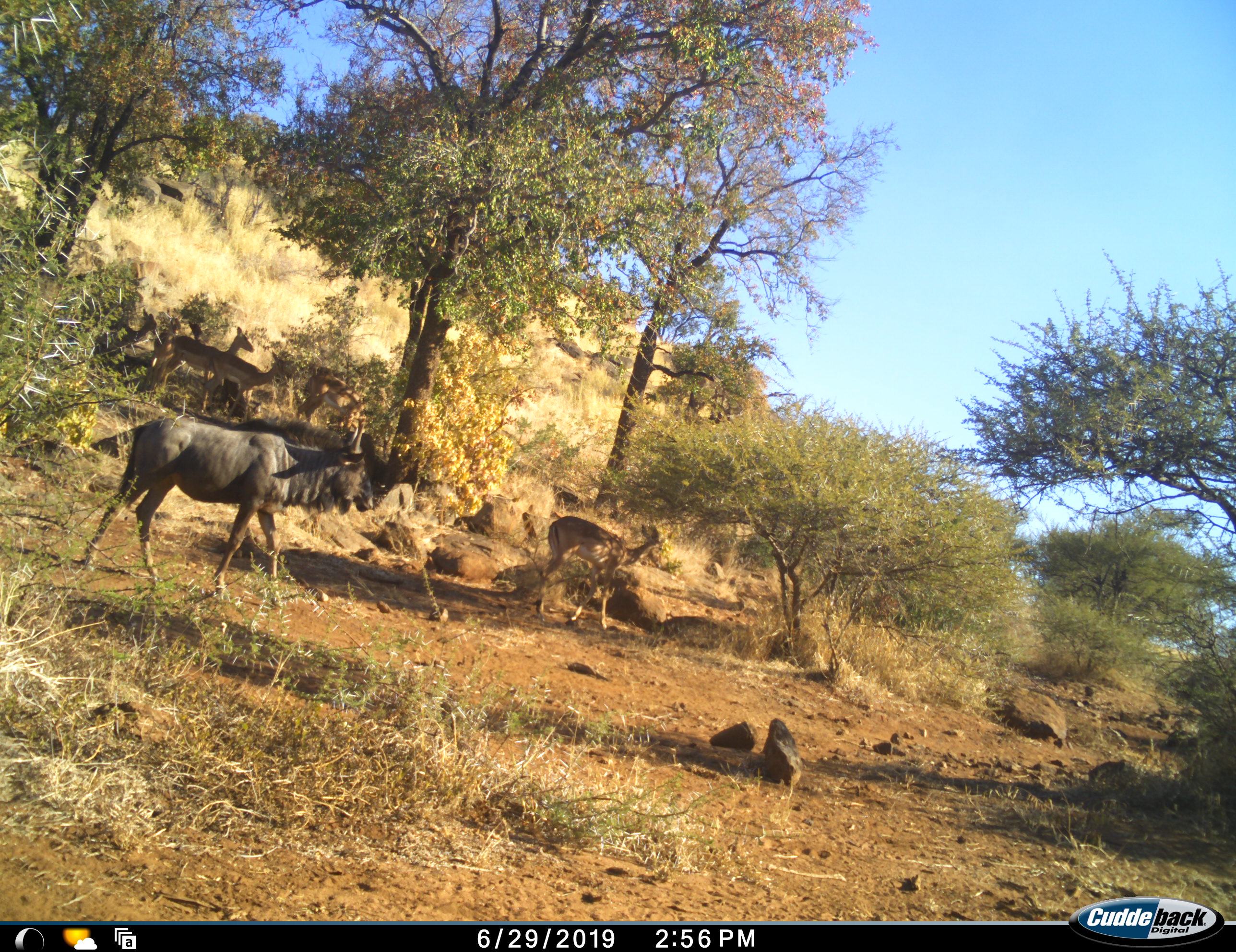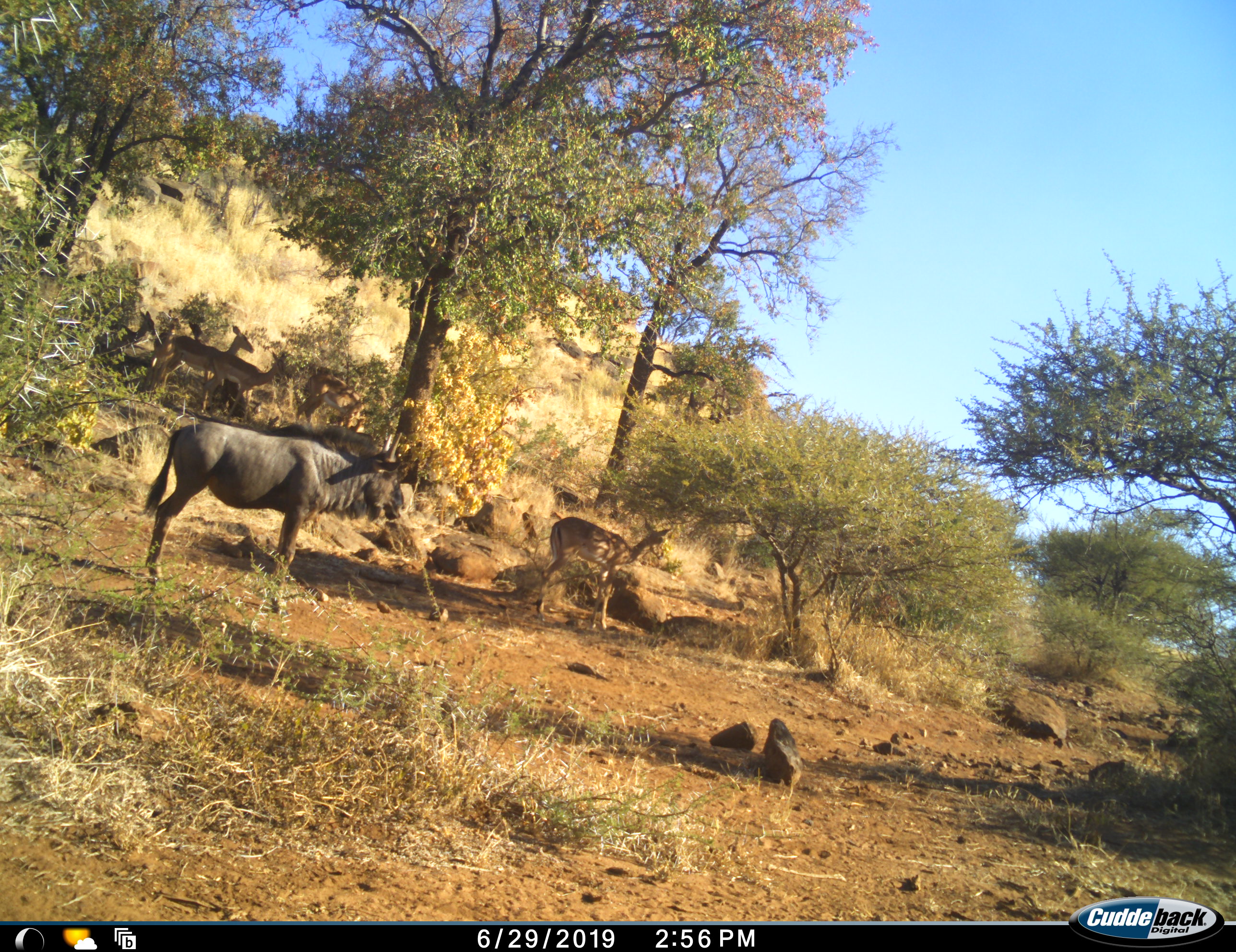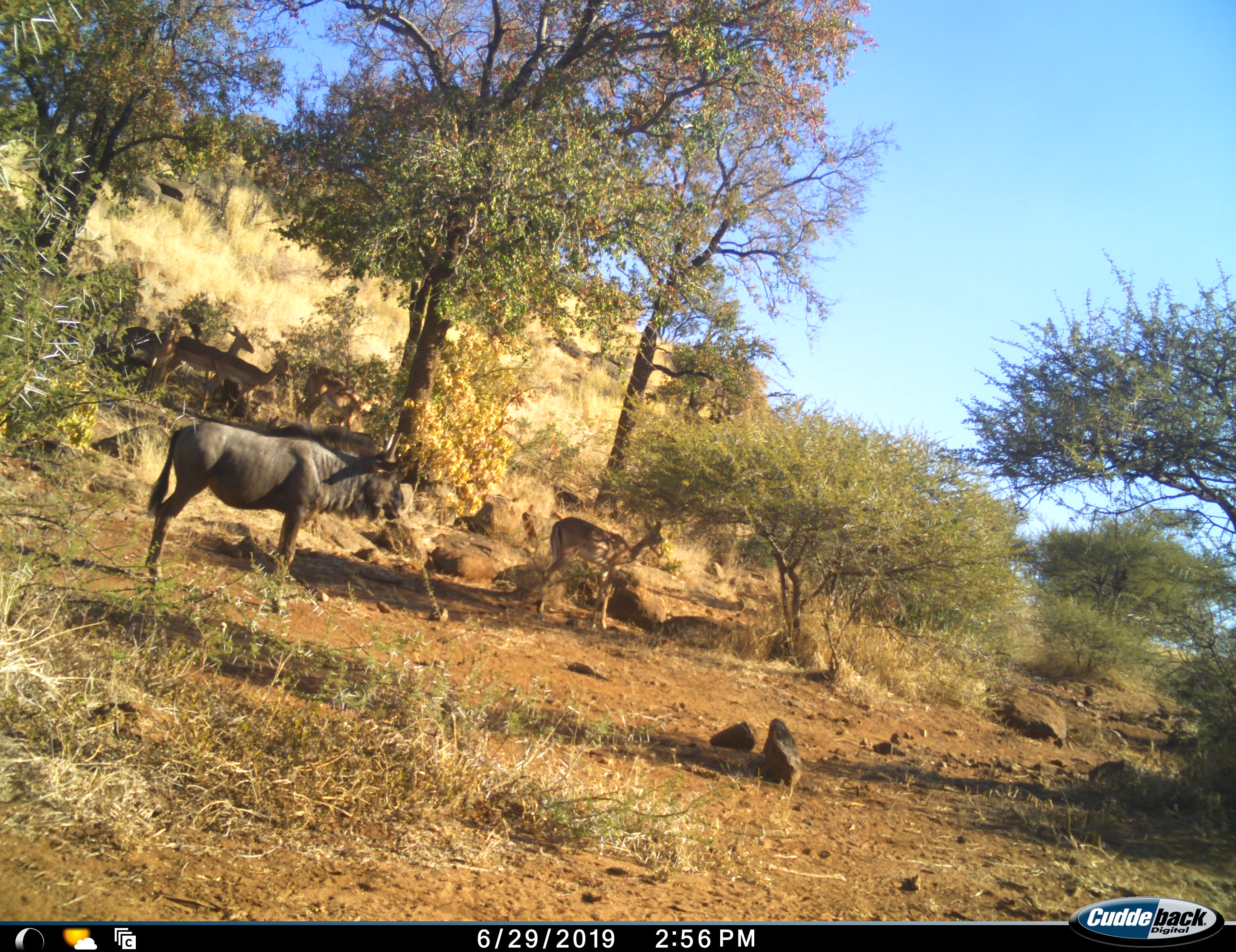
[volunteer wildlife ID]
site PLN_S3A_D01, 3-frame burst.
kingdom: Animalia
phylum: Chordata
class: Mammalia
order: Artiodactyla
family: Bovidae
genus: Aepyceros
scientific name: Aepyceros melampus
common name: impala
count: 6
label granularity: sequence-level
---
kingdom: Animalia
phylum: Chordata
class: Mammalia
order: Artiodactyla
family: Bovidae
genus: Connochaetes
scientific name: Connochaetes taurinus taurinus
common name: blue wildebeest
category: wildebeestblue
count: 1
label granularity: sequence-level